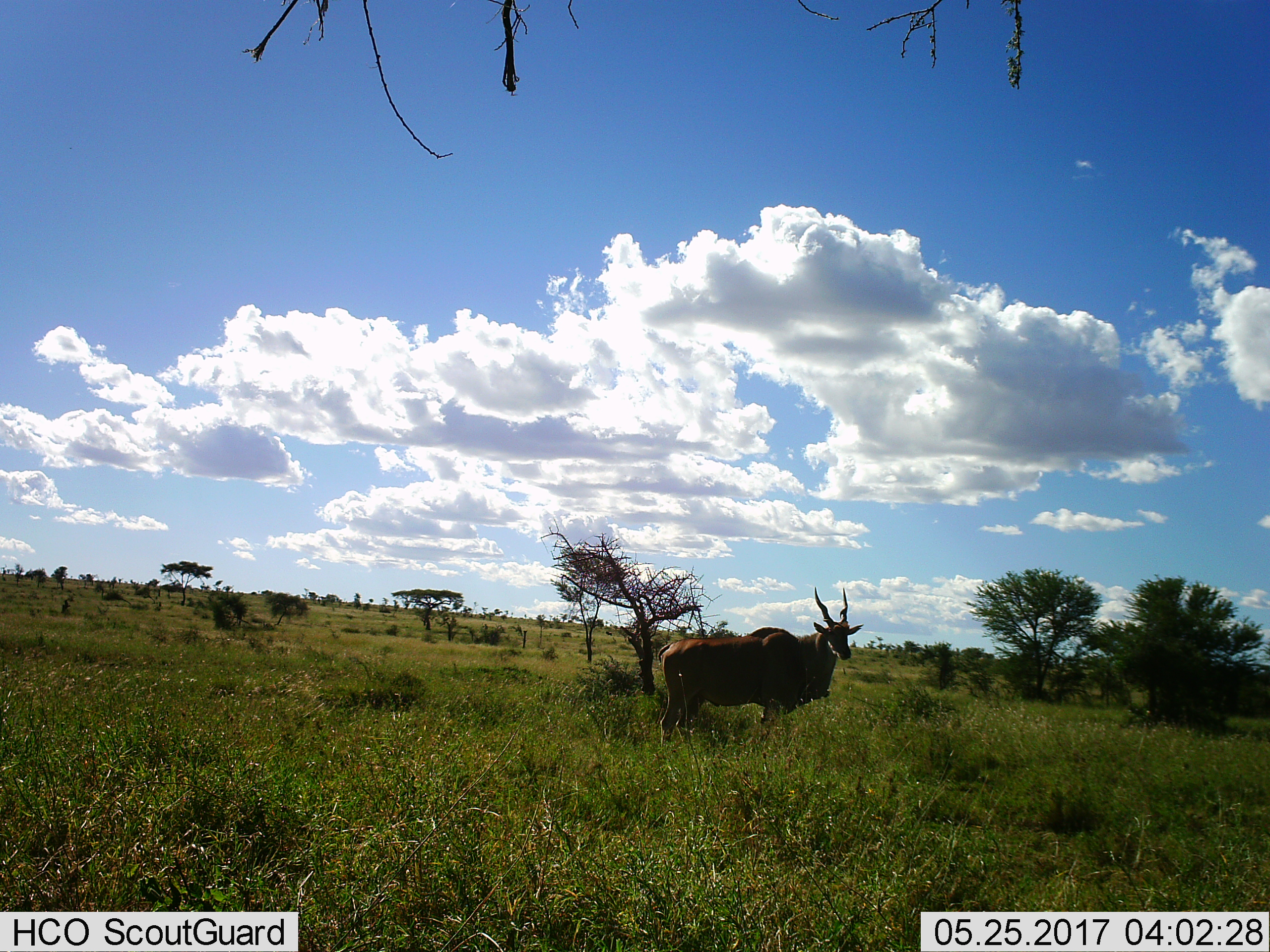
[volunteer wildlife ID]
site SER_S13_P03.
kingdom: Animalia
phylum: Chordata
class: Mammalia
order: Artiodactyla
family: Bovidae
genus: Tragelaphus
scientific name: Tragelaphus oryx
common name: eland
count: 1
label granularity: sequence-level